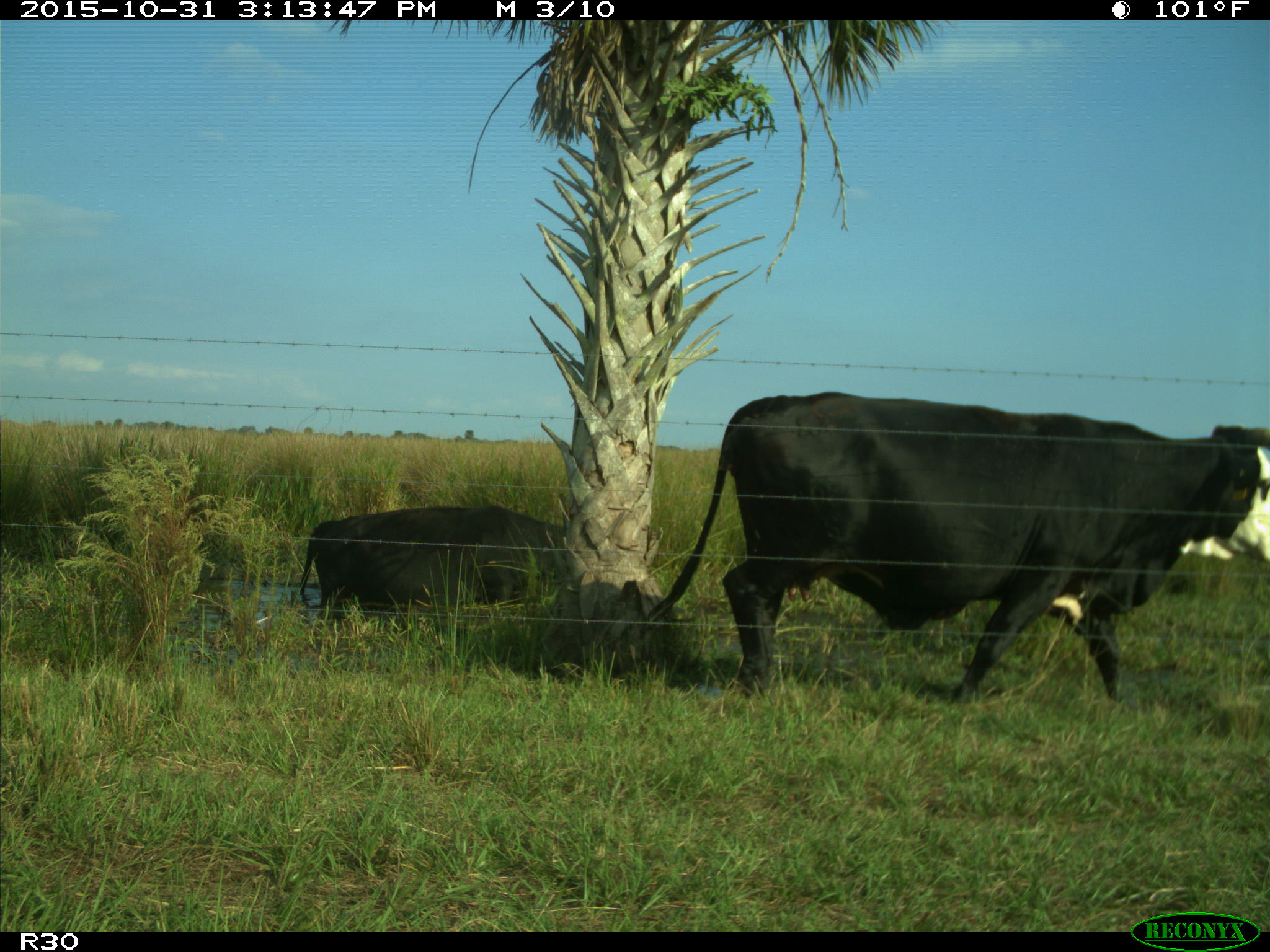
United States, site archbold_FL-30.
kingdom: Animalia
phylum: Chordata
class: Mammalia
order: Artiodactyla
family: Bovidae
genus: Bos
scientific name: Bos taurus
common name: domestic cow